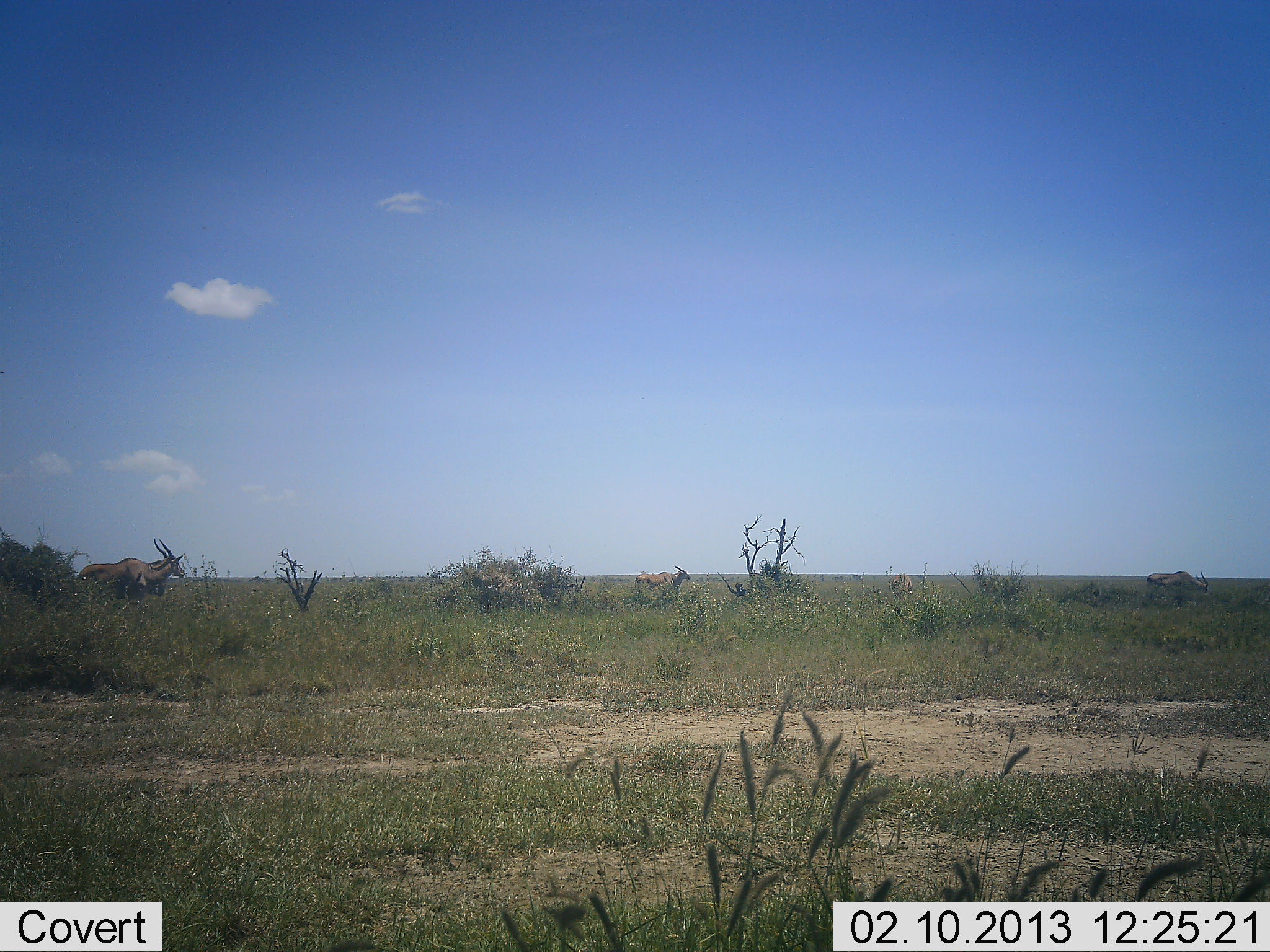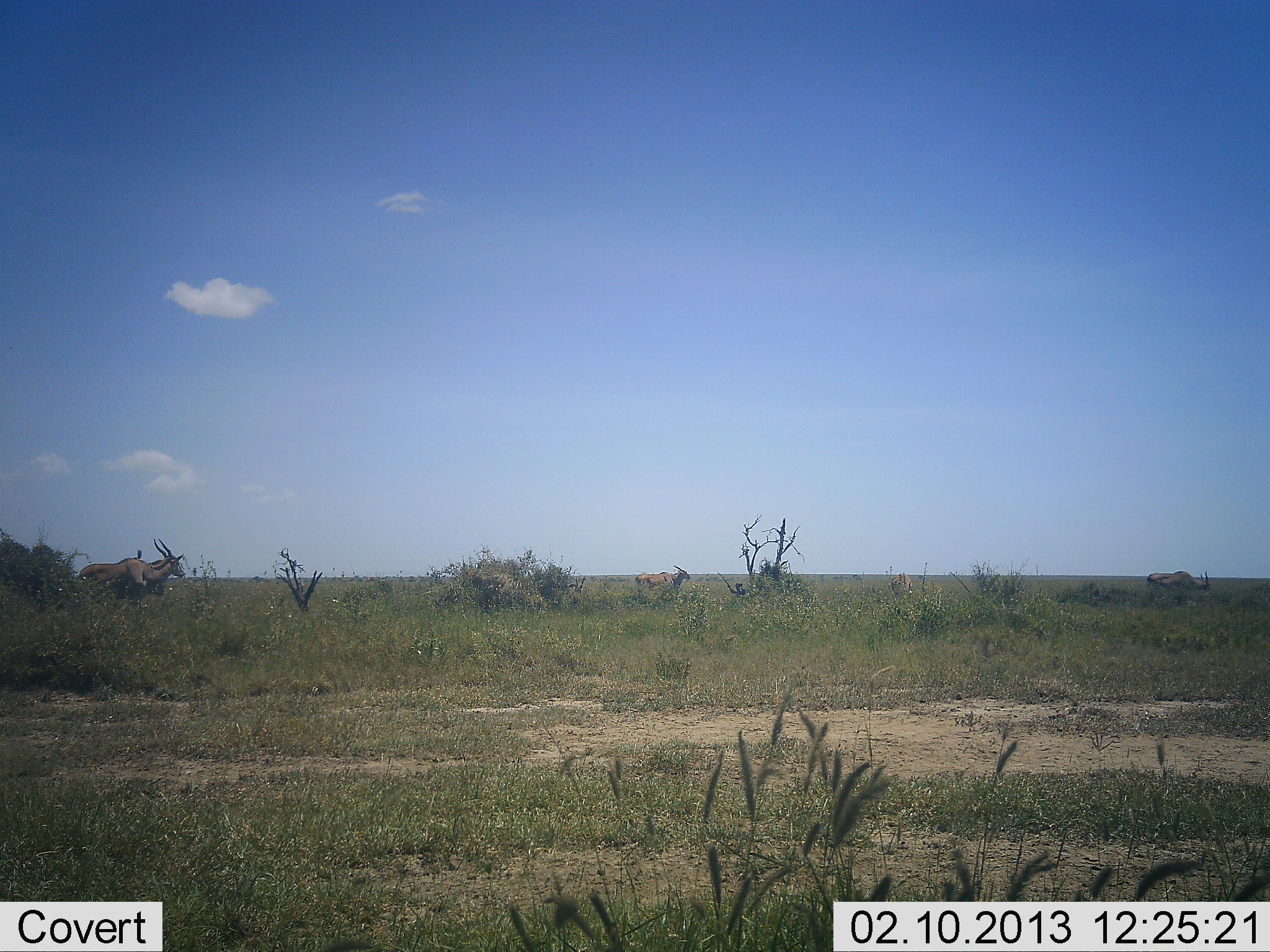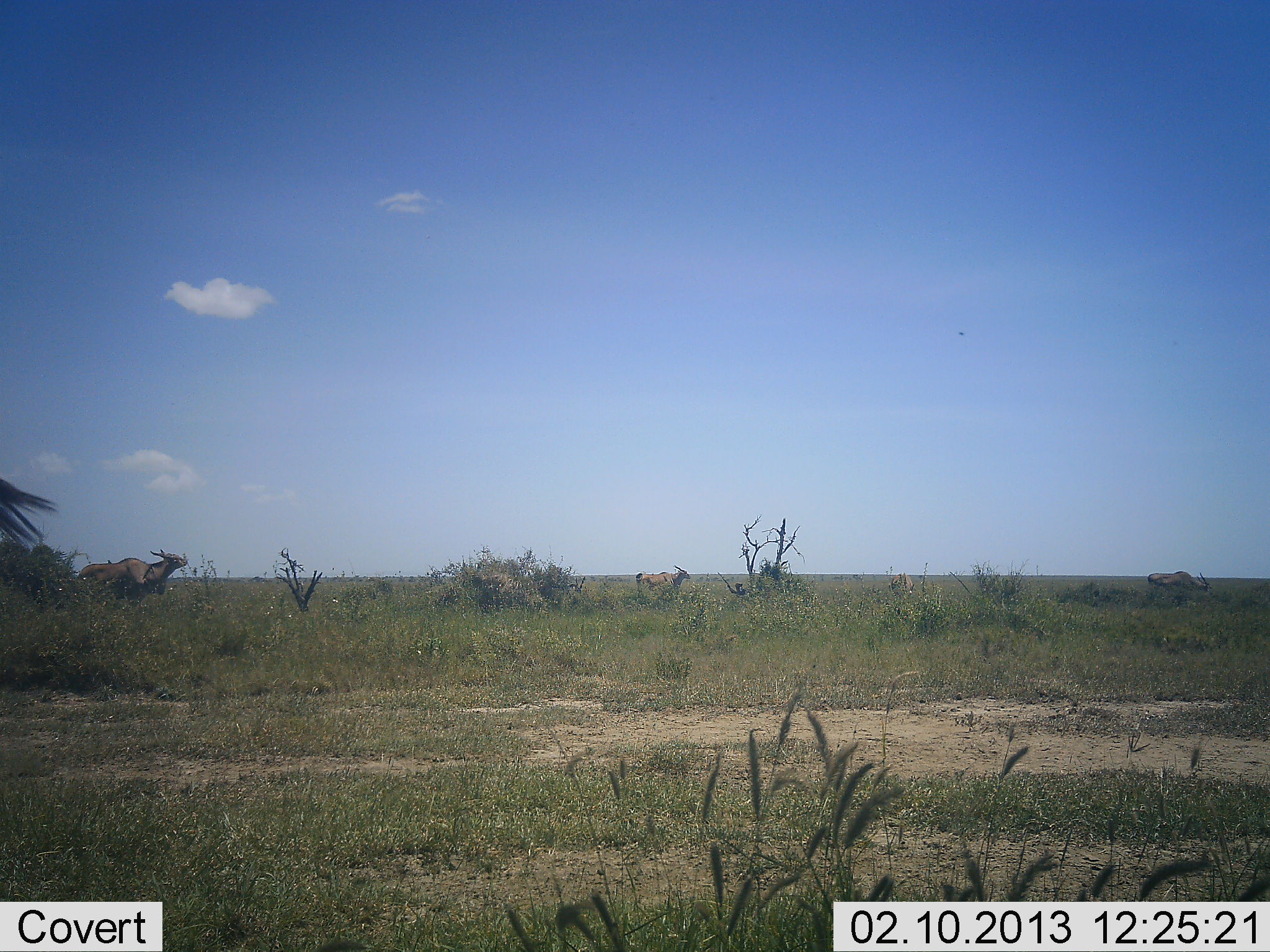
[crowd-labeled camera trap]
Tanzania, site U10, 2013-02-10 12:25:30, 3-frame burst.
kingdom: Animalia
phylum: Chordata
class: Mammalia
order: Artiodactyla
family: Bovidae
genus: Tragelaphus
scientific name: Tragelaphus oryx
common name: eland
Eland (Tragelaphus oryx), count 4. Behavior (volunteer vote fractions): standing 89%, resting 0%, moving 11%, interacting 0%. Young present (vote fraction): 0%. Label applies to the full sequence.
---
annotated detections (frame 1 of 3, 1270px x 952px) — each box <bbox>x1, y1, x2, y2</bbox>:
animal: <bbox>77, 538, 187, 609</bbox>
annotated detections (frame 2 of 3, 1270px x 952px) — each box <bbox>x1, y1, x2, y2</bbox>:
animal: <bbox>77, 538, 187, 609</bbox>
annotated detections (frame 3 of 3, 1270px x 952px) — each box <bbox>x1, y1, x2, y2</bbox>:
animal: <bbox>79, 548, 189, 614</bbox>